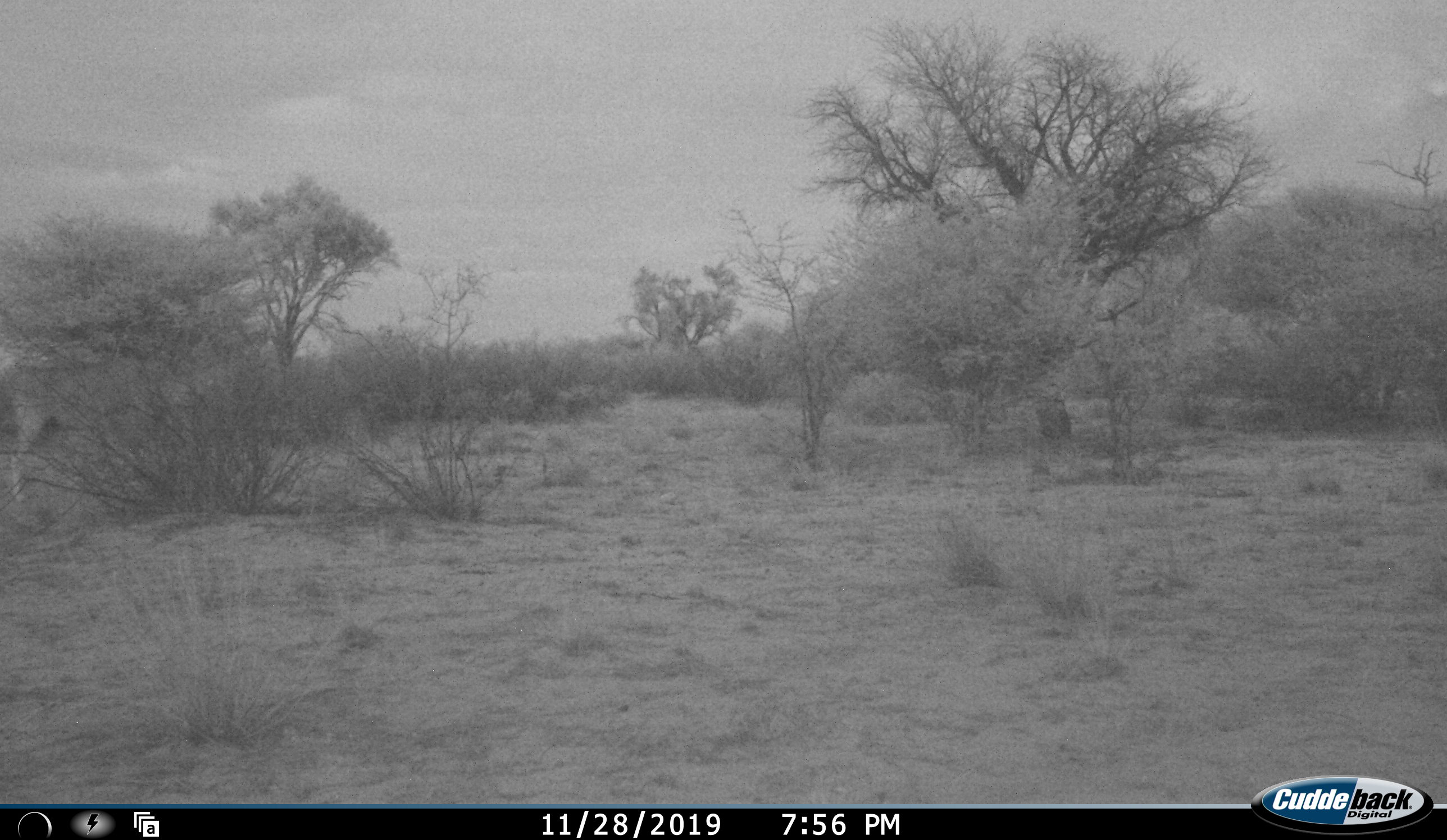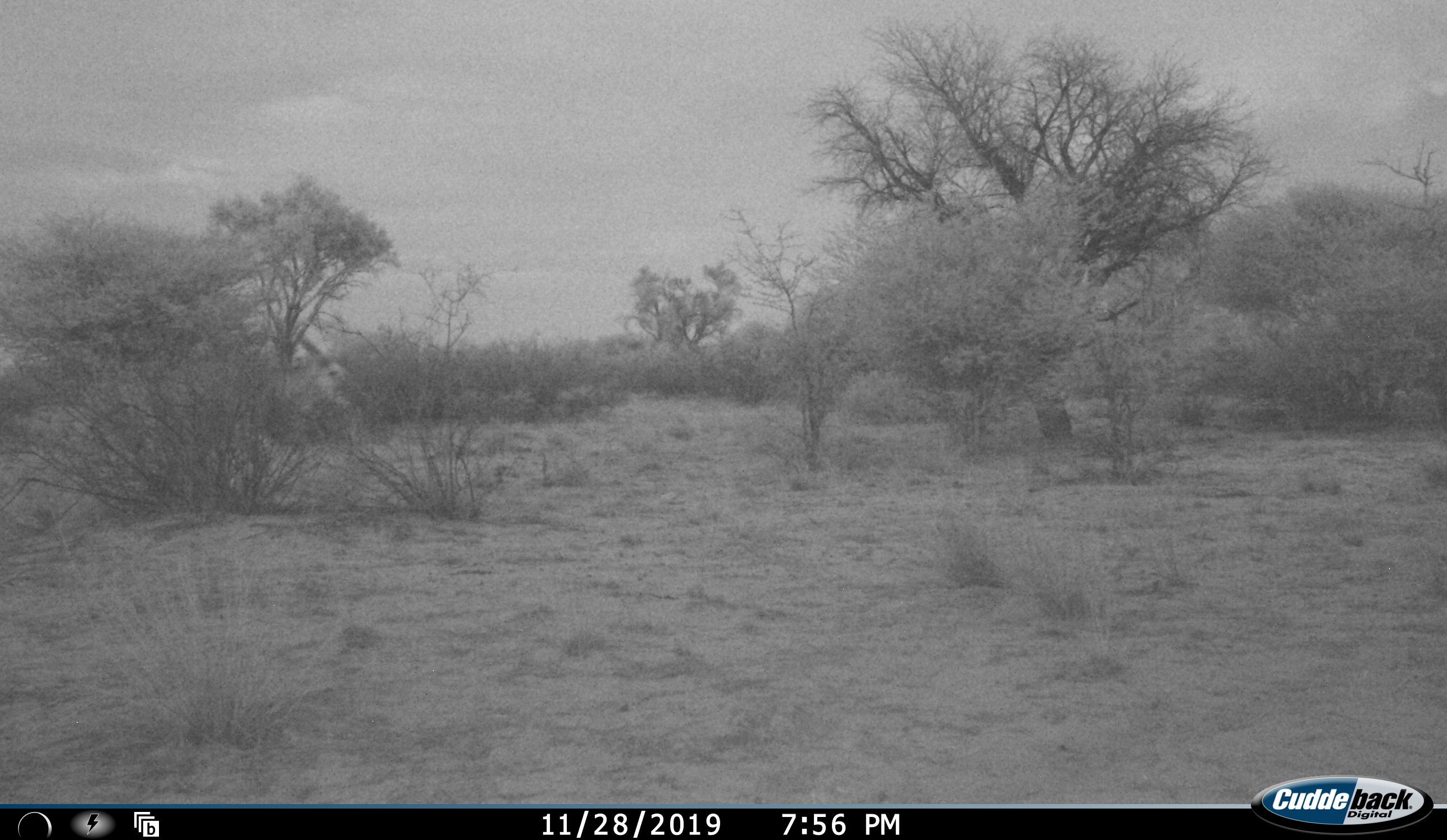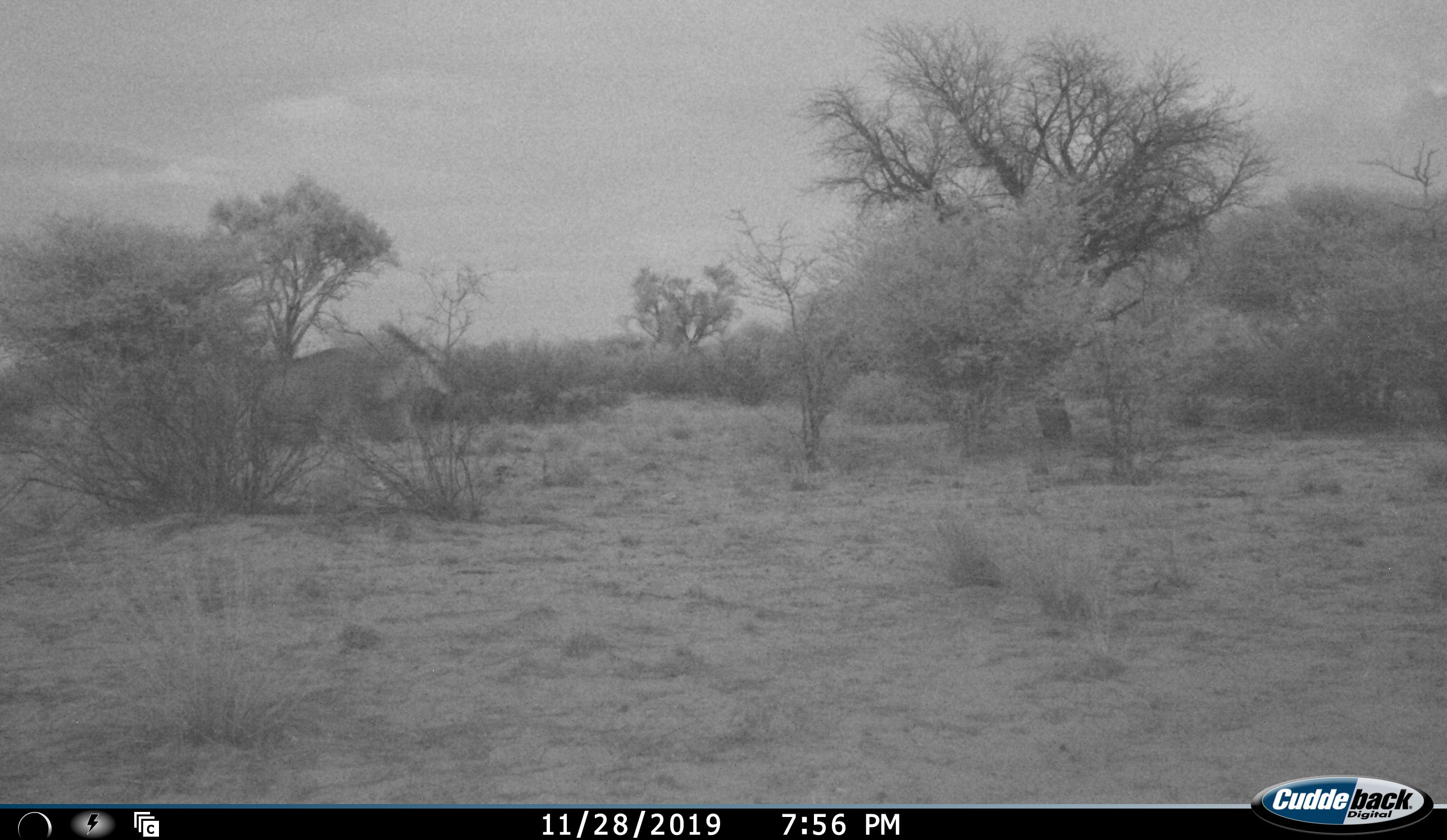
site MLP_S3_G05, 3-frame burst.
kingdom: Animalia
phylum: Chordata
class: Mammalia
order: Artiodactyla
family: Bovidae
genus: Tragelaphus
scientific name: Tragelaphus oryx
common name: eland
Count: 1.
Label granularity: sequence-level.